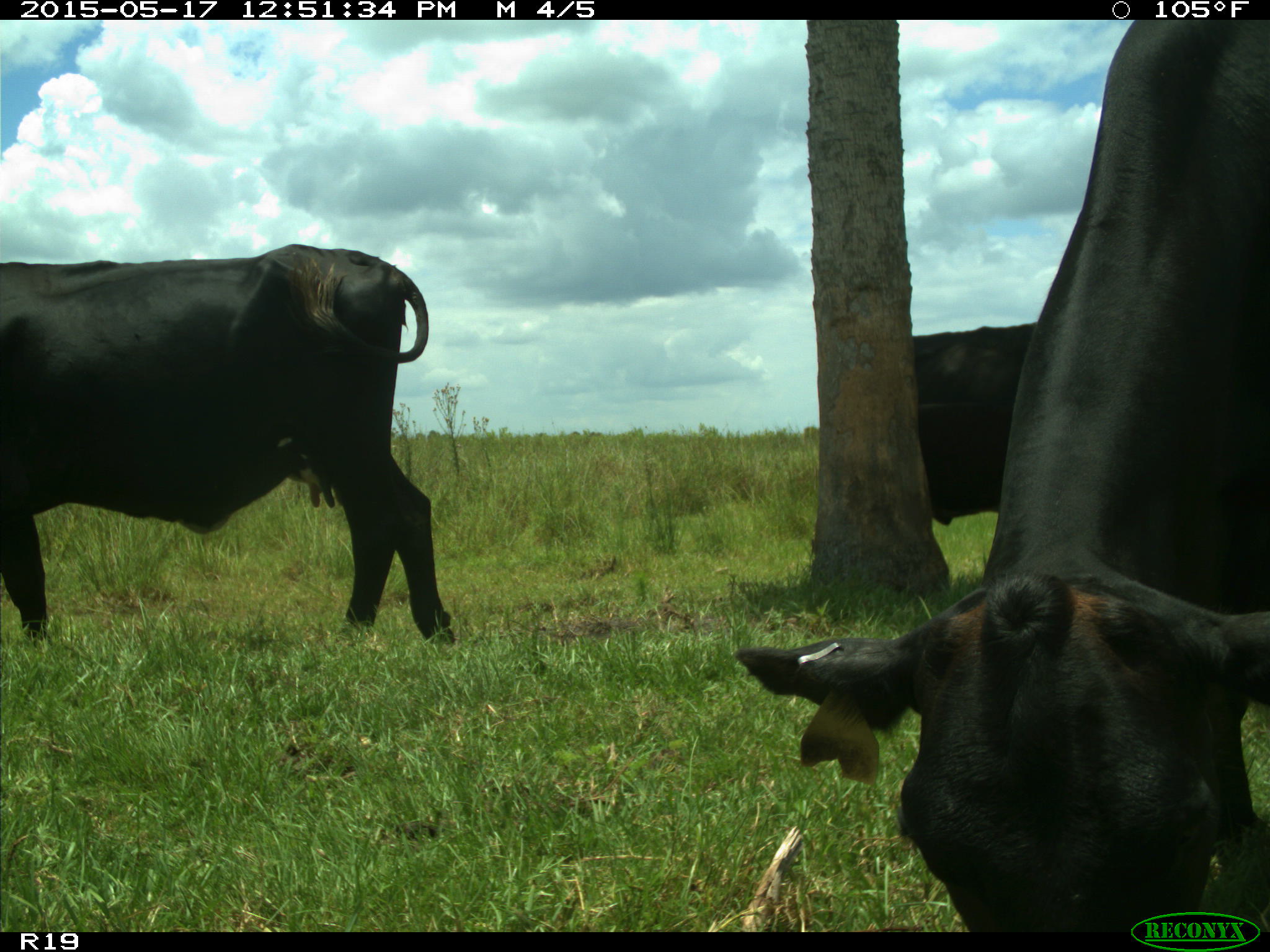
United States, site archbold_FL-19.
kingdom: Animalia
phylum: Chordata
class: Mammalia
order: Artiodactyla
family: Bovidae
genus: Bos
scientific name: Bos taurus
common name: domestic cow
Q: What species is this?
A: Bos taurus (domestic cow).